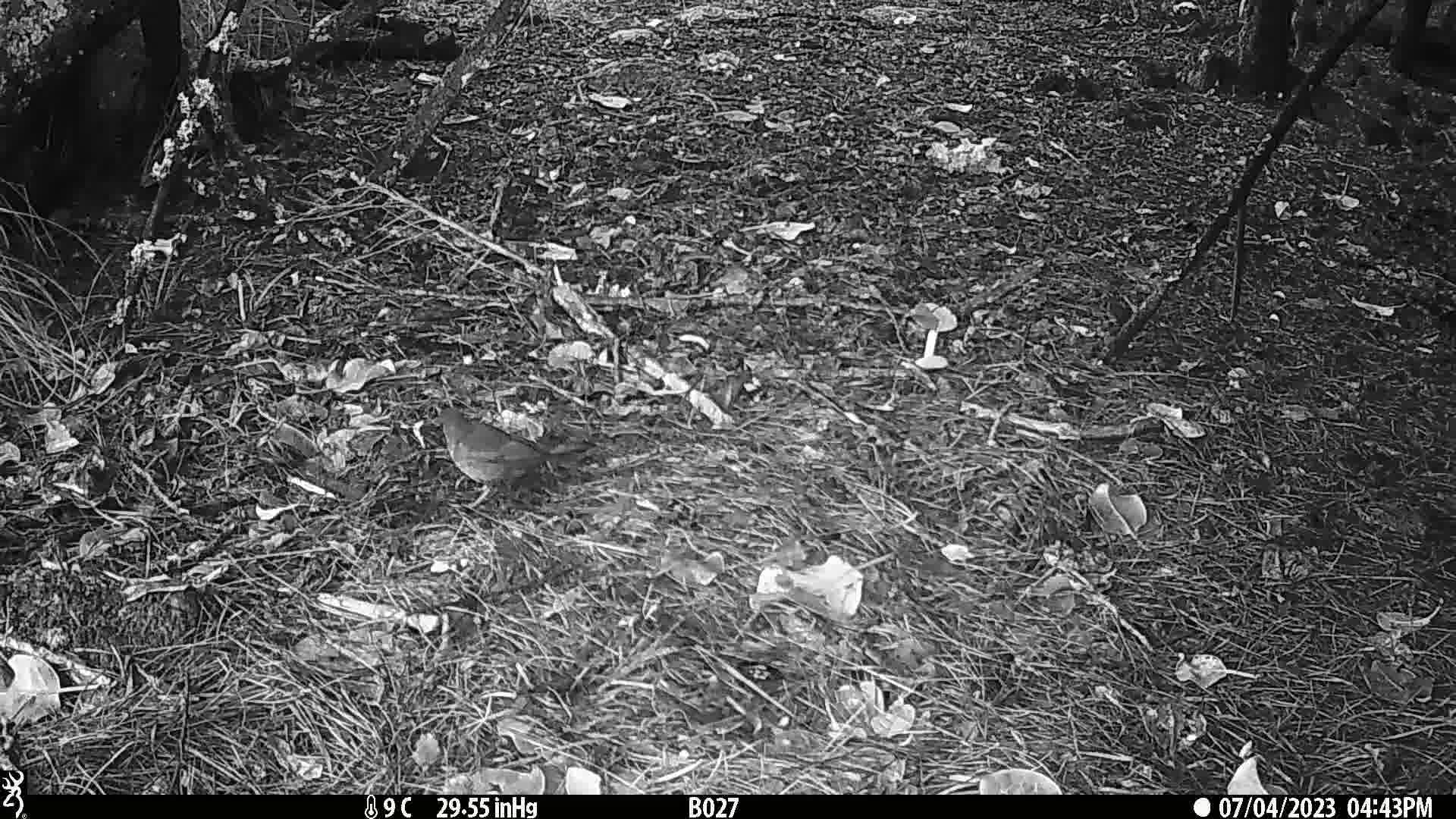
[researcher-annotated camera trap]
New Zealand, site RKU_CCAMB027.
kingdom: Animalia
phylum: Chordata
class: Aves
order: Passeriformes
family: Turdidae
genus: Turdus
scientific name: Turdus merula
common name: eurasian blackbird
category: blackbird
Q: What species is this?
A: Blackbird (eurasian blackbird) (Turdus merula).